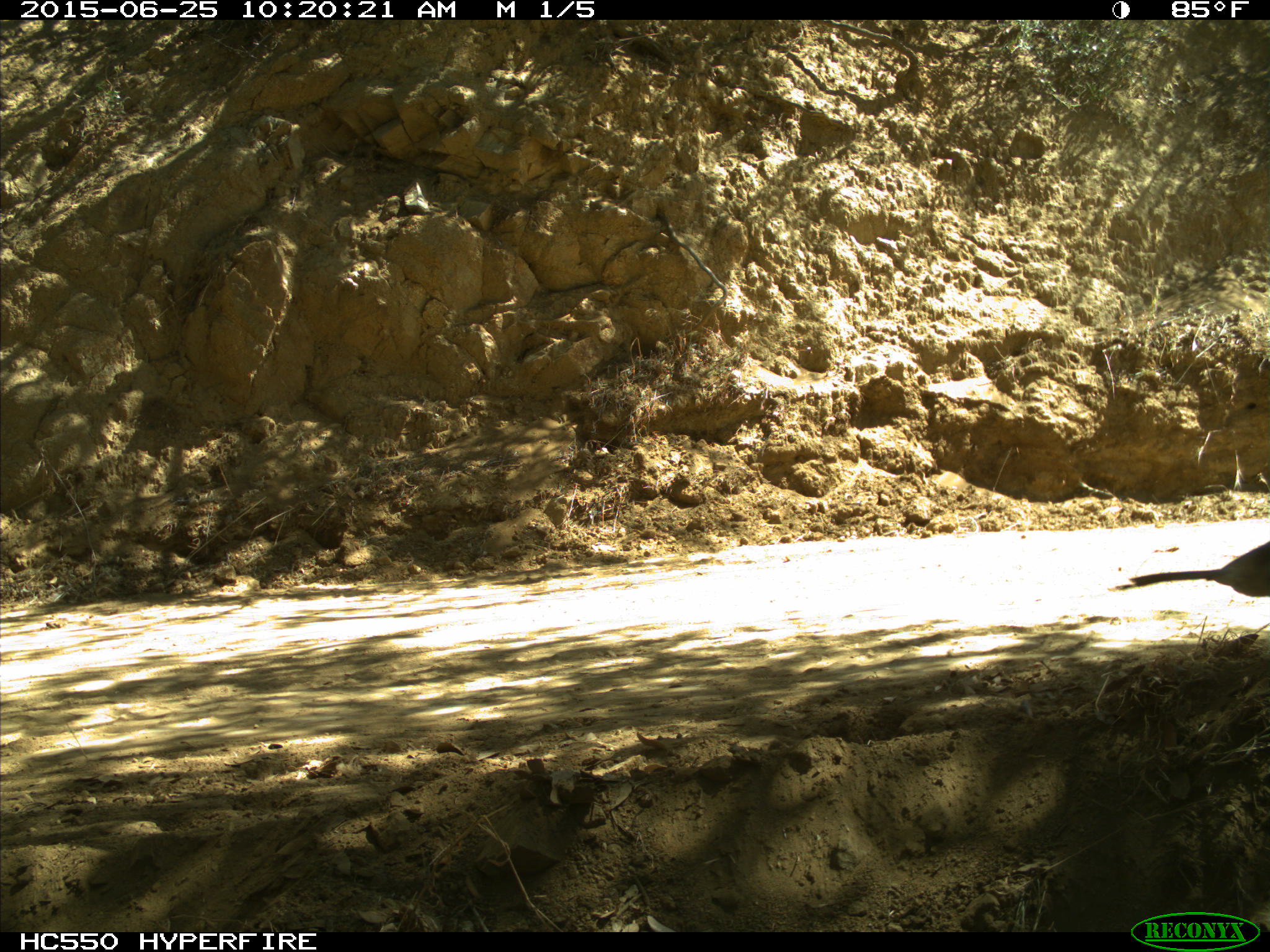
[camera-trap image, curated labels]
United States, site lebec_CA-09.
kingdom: Animalia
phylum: Chordata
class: Aves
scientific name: Aves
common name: birds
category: unidentified bird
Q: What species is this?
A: Unidentified bird (birds) (Aves).